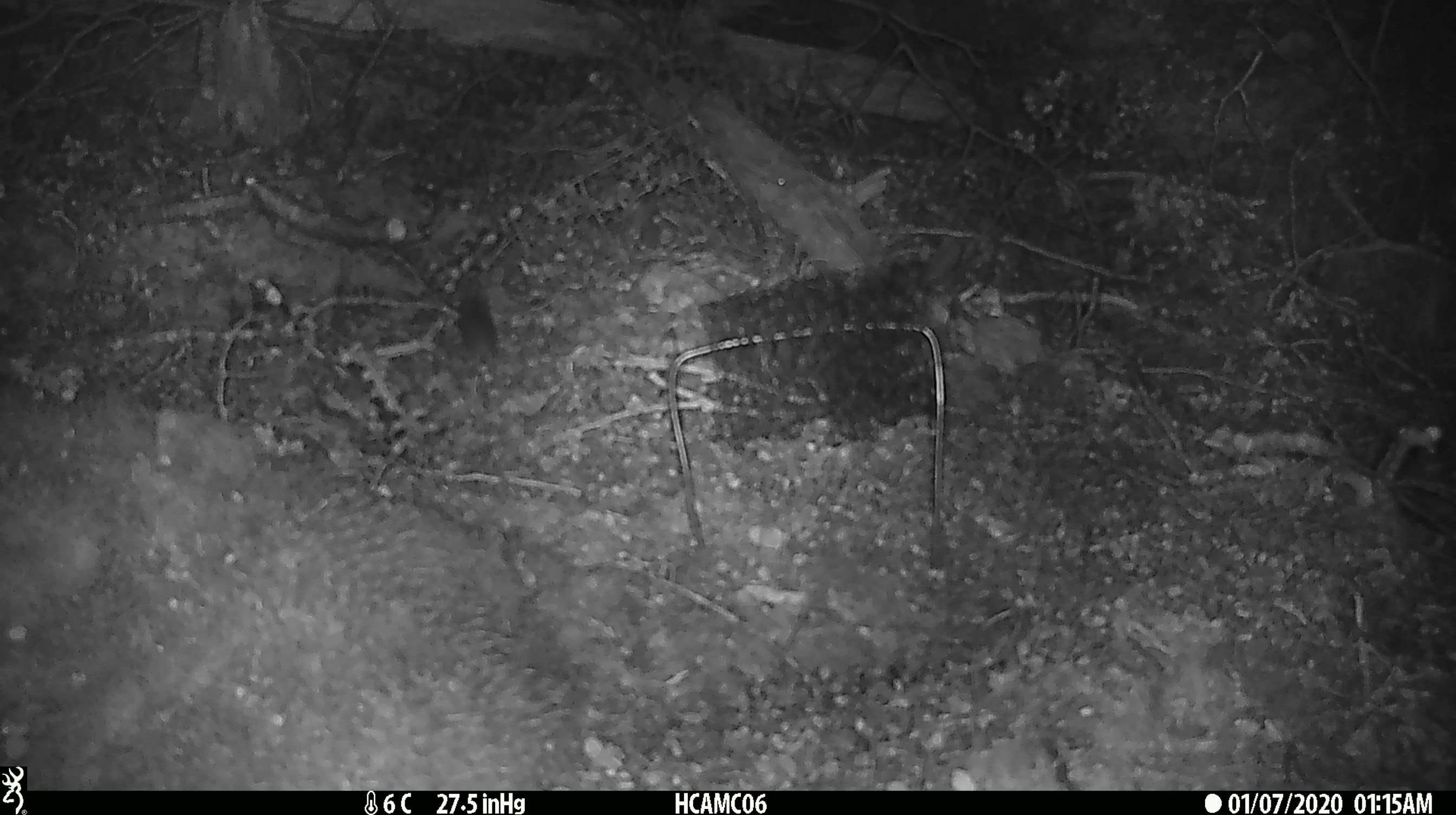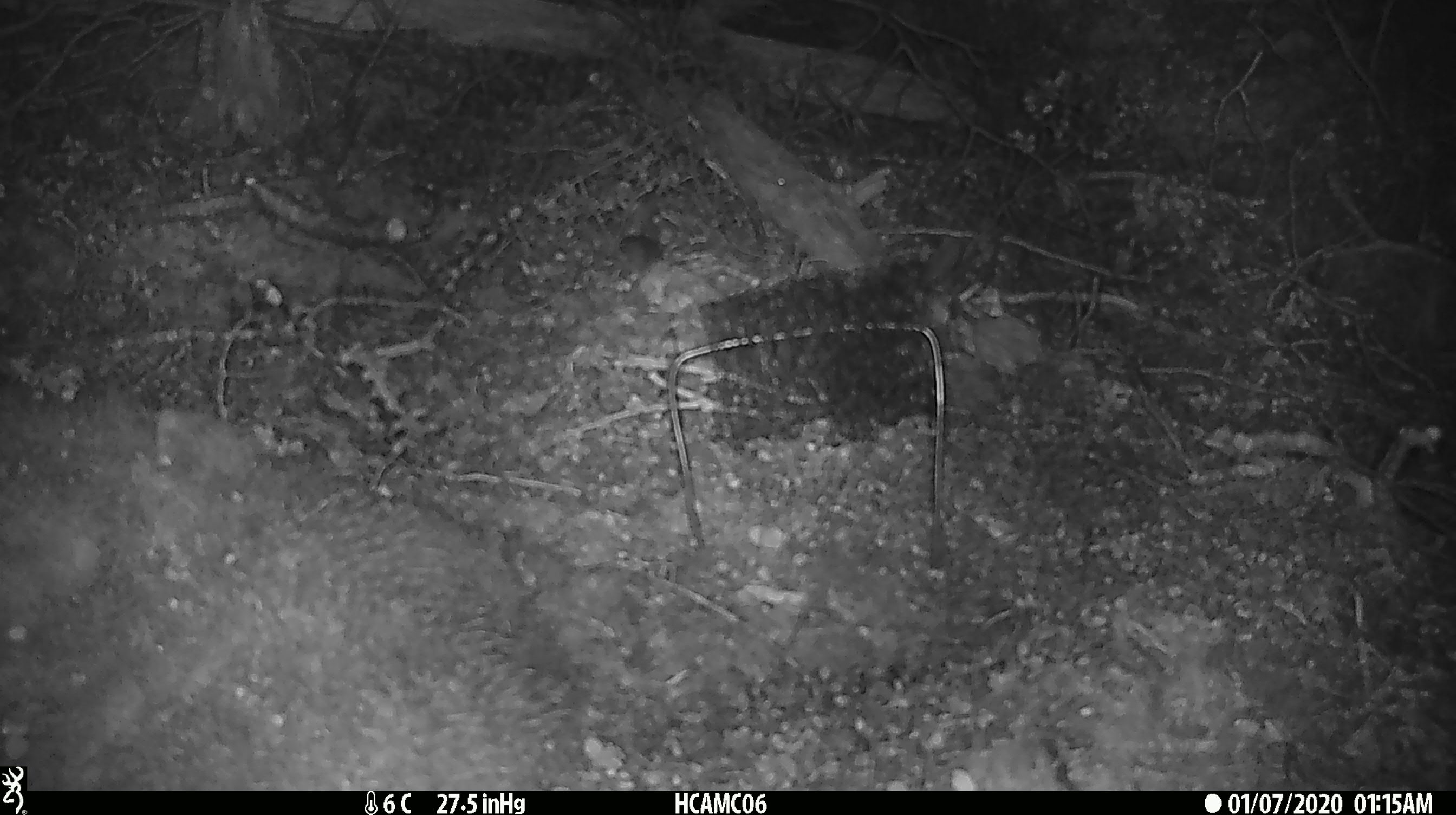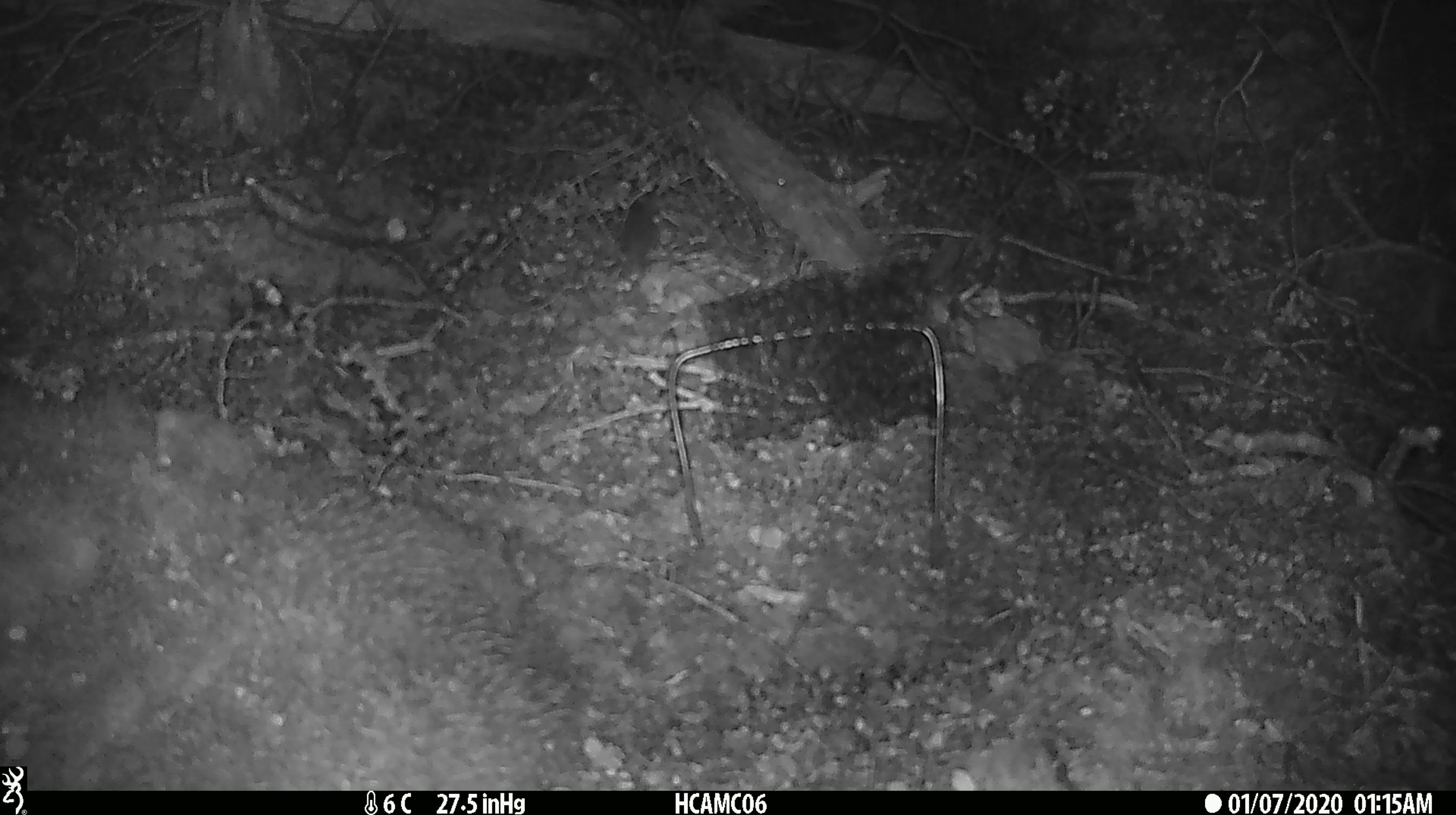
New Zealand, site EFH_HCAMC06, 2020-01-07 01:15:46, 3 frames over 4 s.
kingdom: Animalia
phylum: Chordata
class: Mammalia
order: Rodentia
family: Muridae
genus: Mus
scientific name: Mus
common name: mouse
Mouse (Mus).